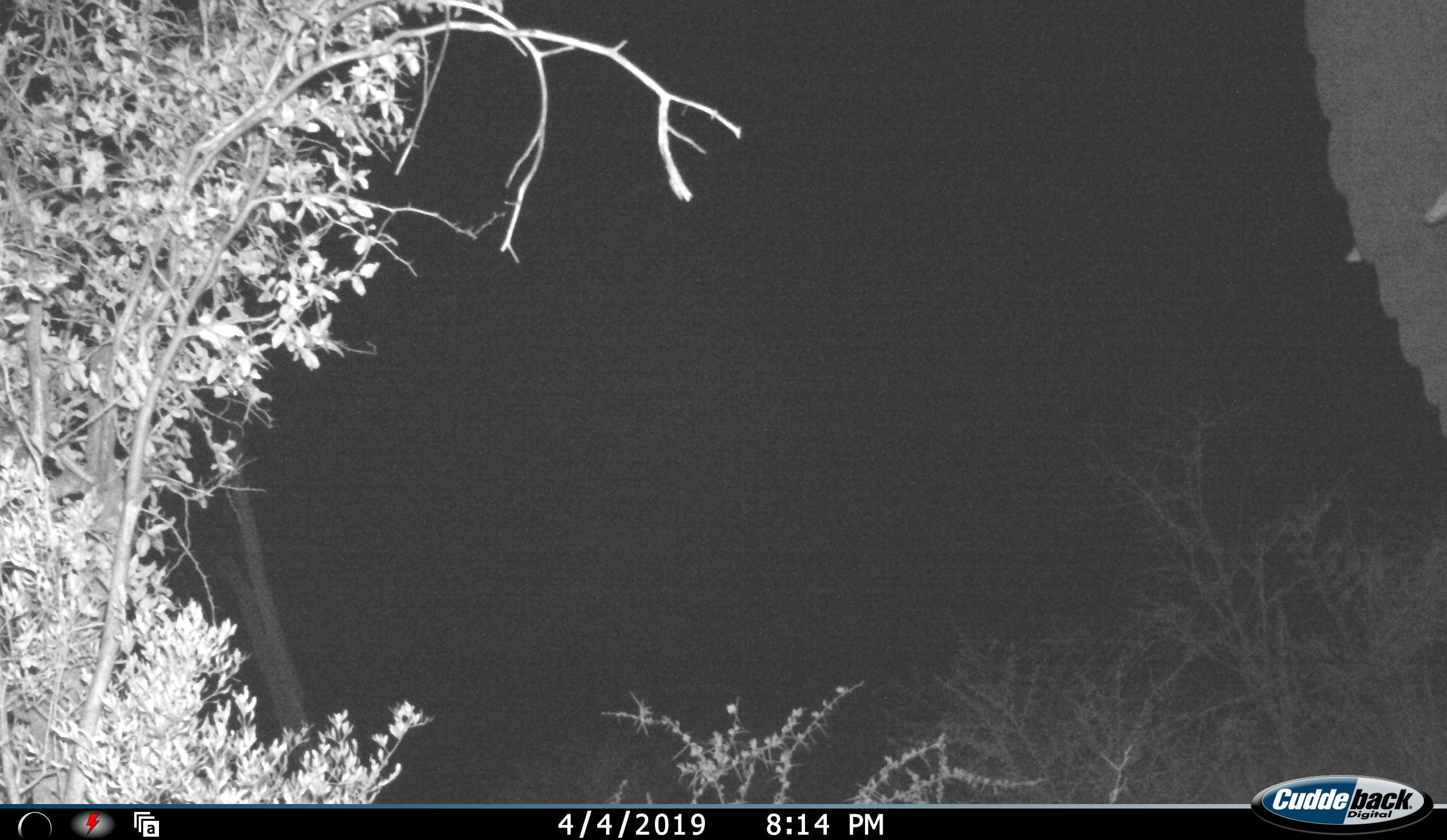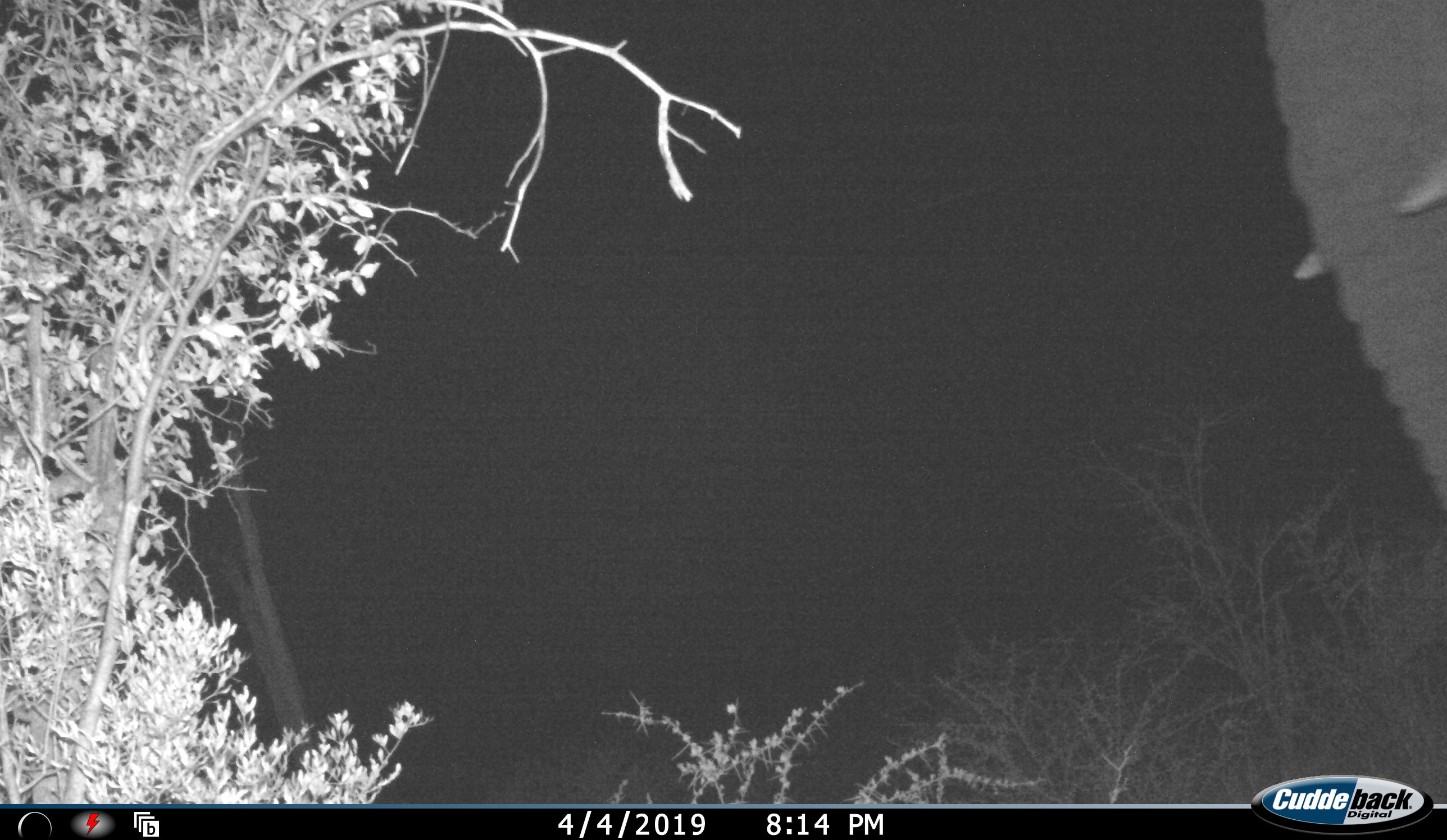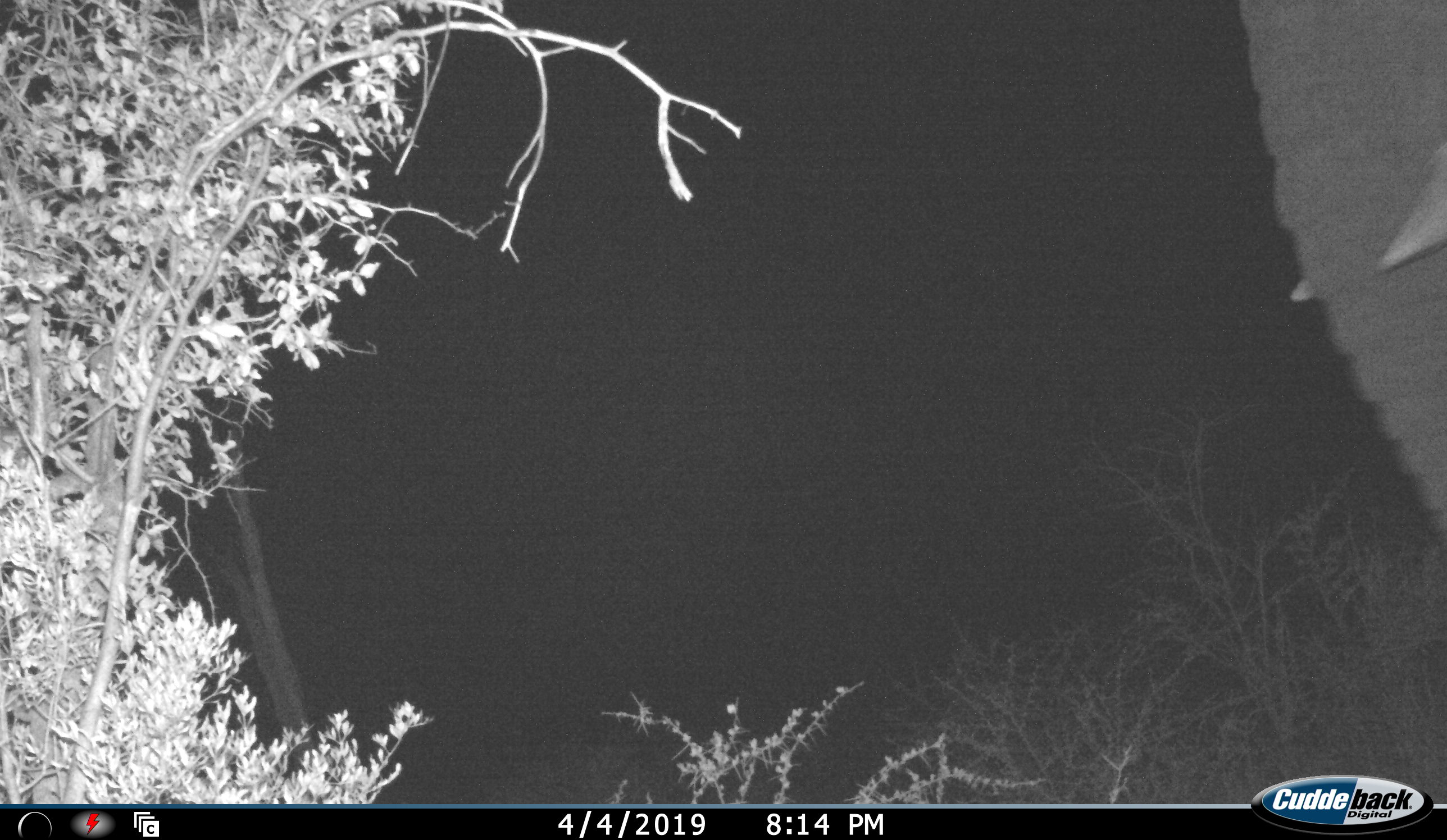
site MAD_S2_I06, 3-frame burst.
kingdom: Animalia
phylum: Chordata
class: Mammalia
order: Proboscidea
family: Elephantidae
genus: Loxodonta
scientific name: Loxodonta africana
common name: african bush elephant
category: elephant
Elephant (african bush elephant) (Loxodonta africana), count 1. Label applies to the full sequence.